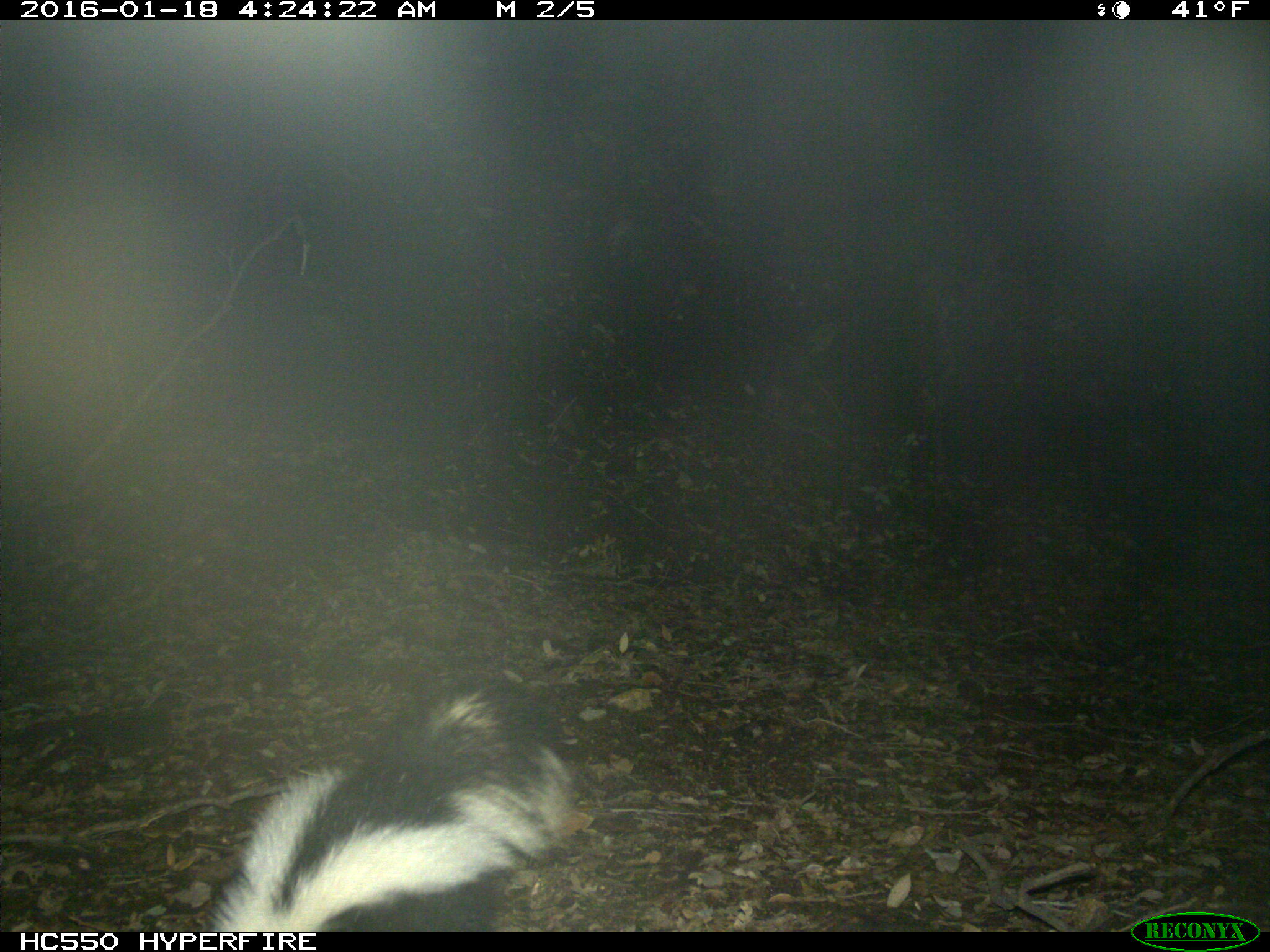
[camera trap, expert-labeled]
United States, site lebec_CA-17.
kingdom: Animalia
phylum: Chordata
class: Mammalia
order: Carnivora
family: Mephitidae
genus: Mephitis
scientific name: Mephitis mephitis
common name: striped skunk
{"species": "Mephitis mephitis (striped skunk)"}